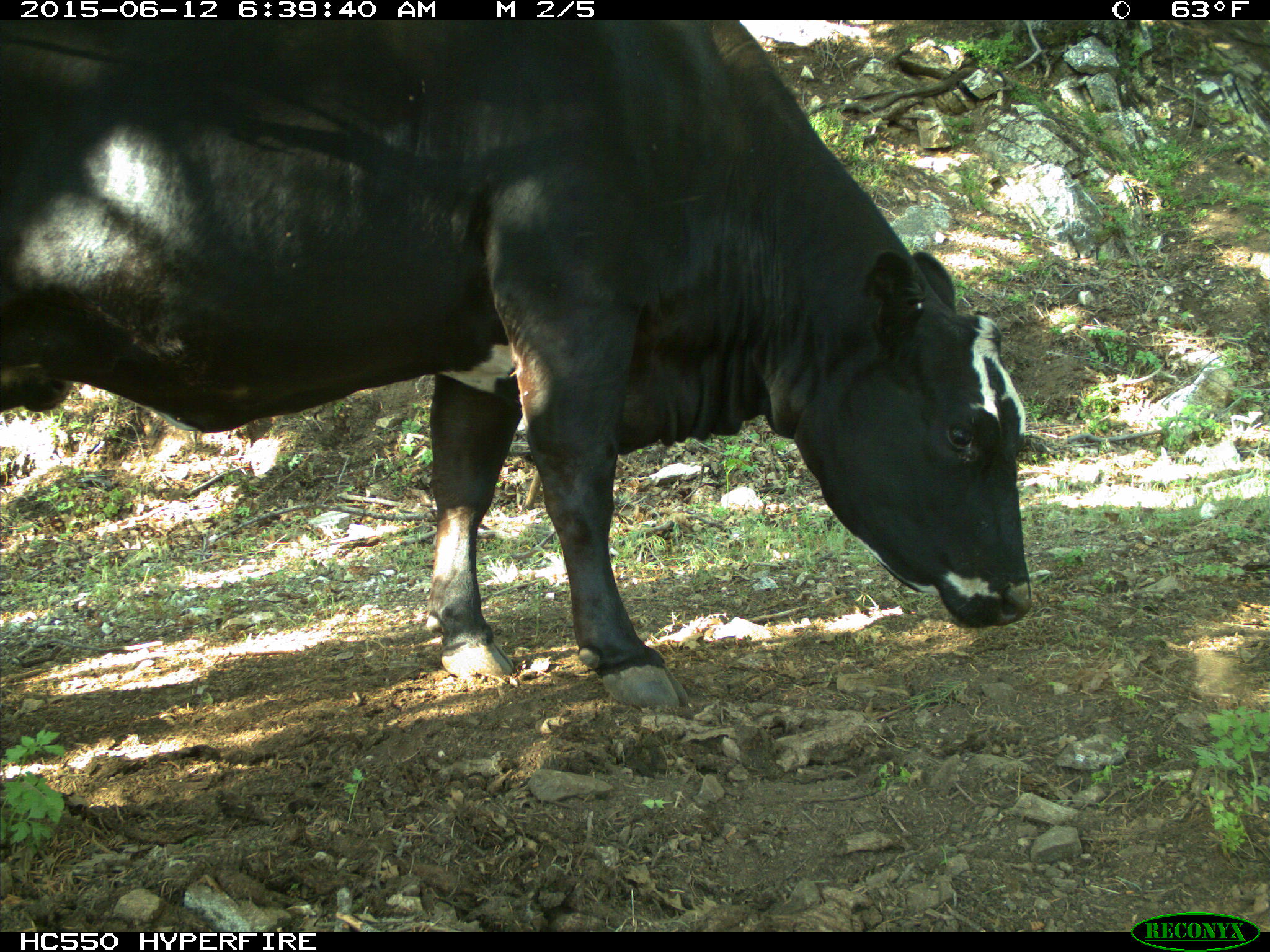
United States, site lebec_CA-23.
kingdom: Animalia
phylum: Chordata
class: Mammalia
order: Artiodactyla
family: Bovidae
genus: Bos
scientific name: Bos taurus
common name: domestic cow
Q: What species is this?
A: Bos taurus (domestic cow).